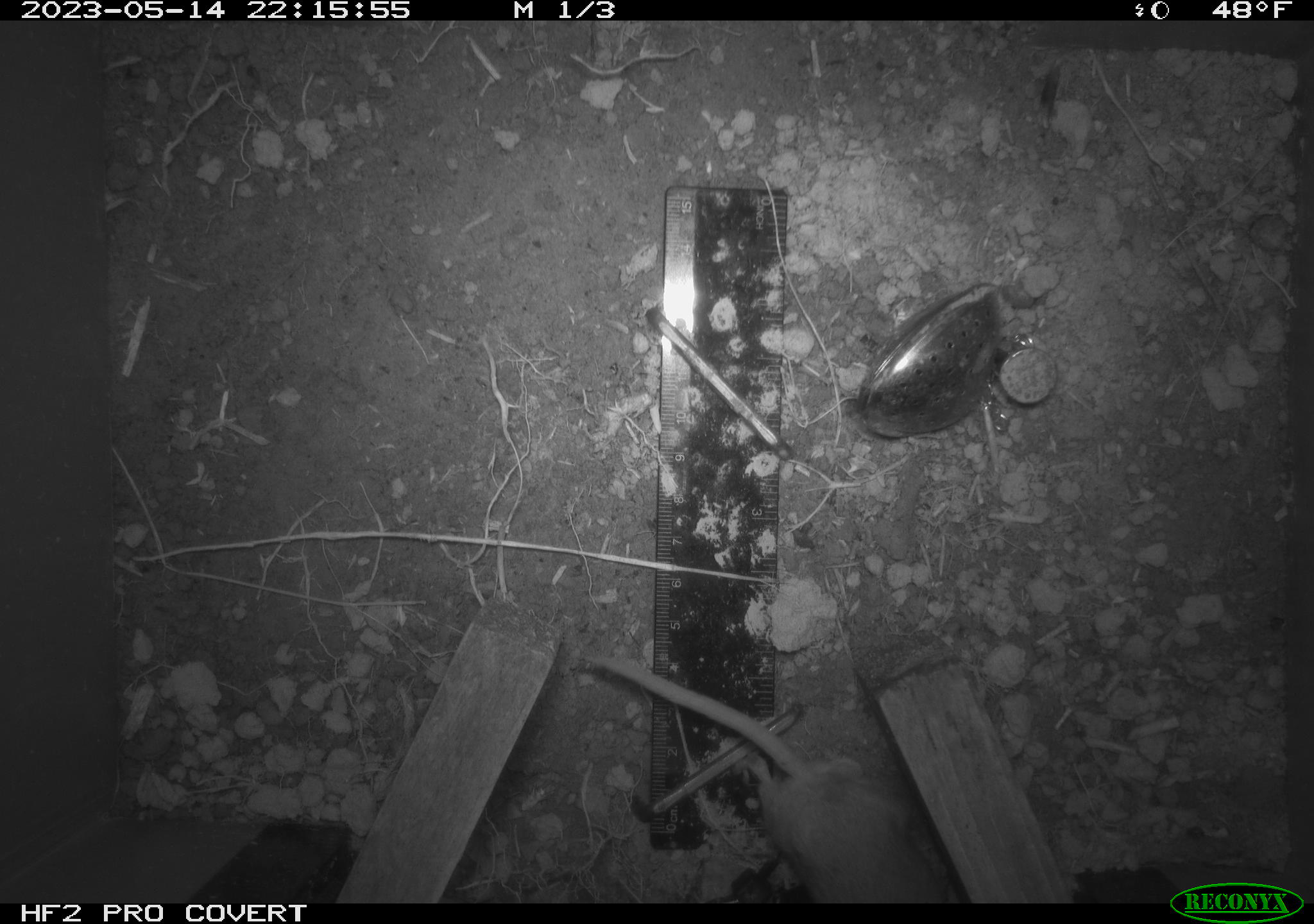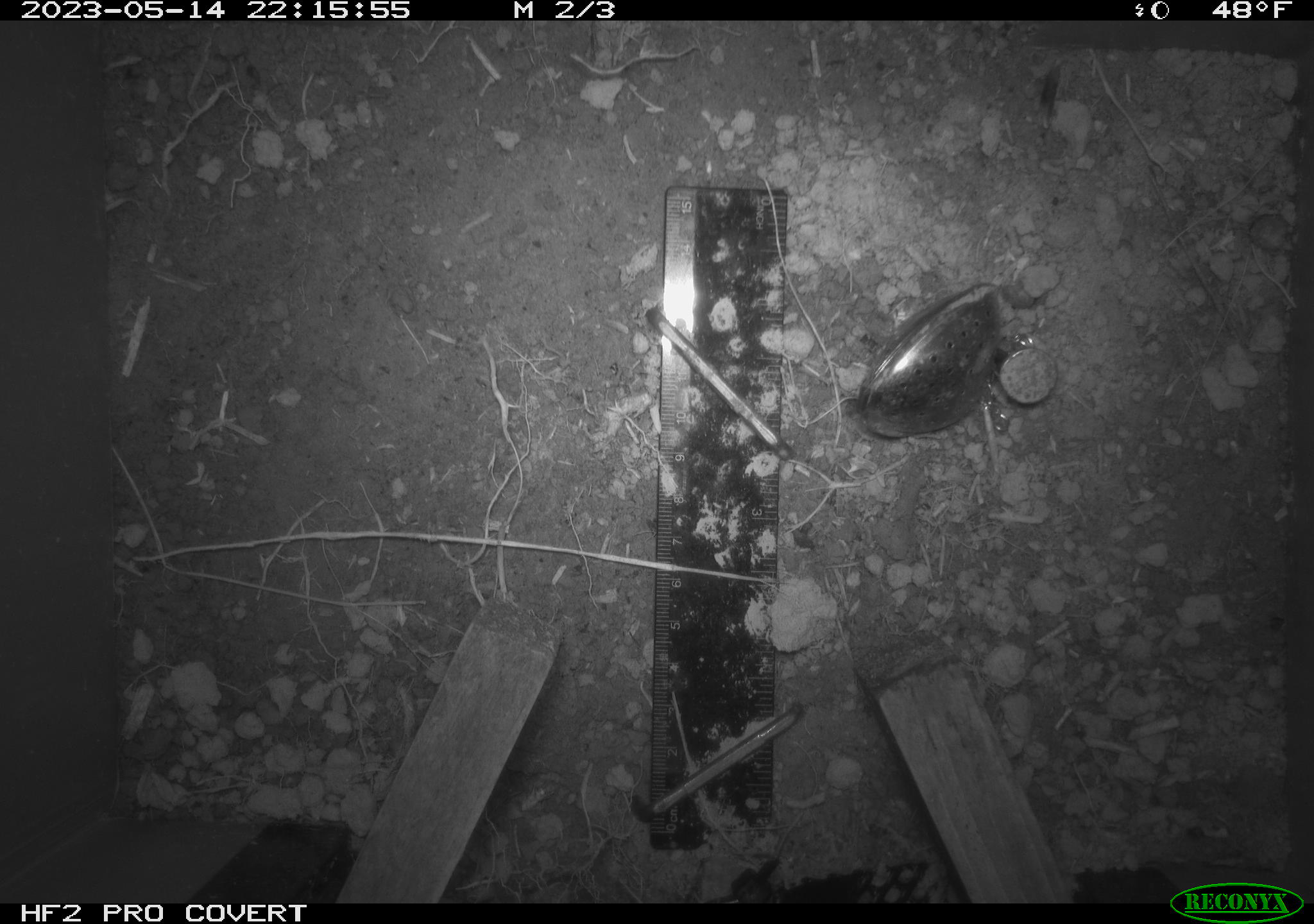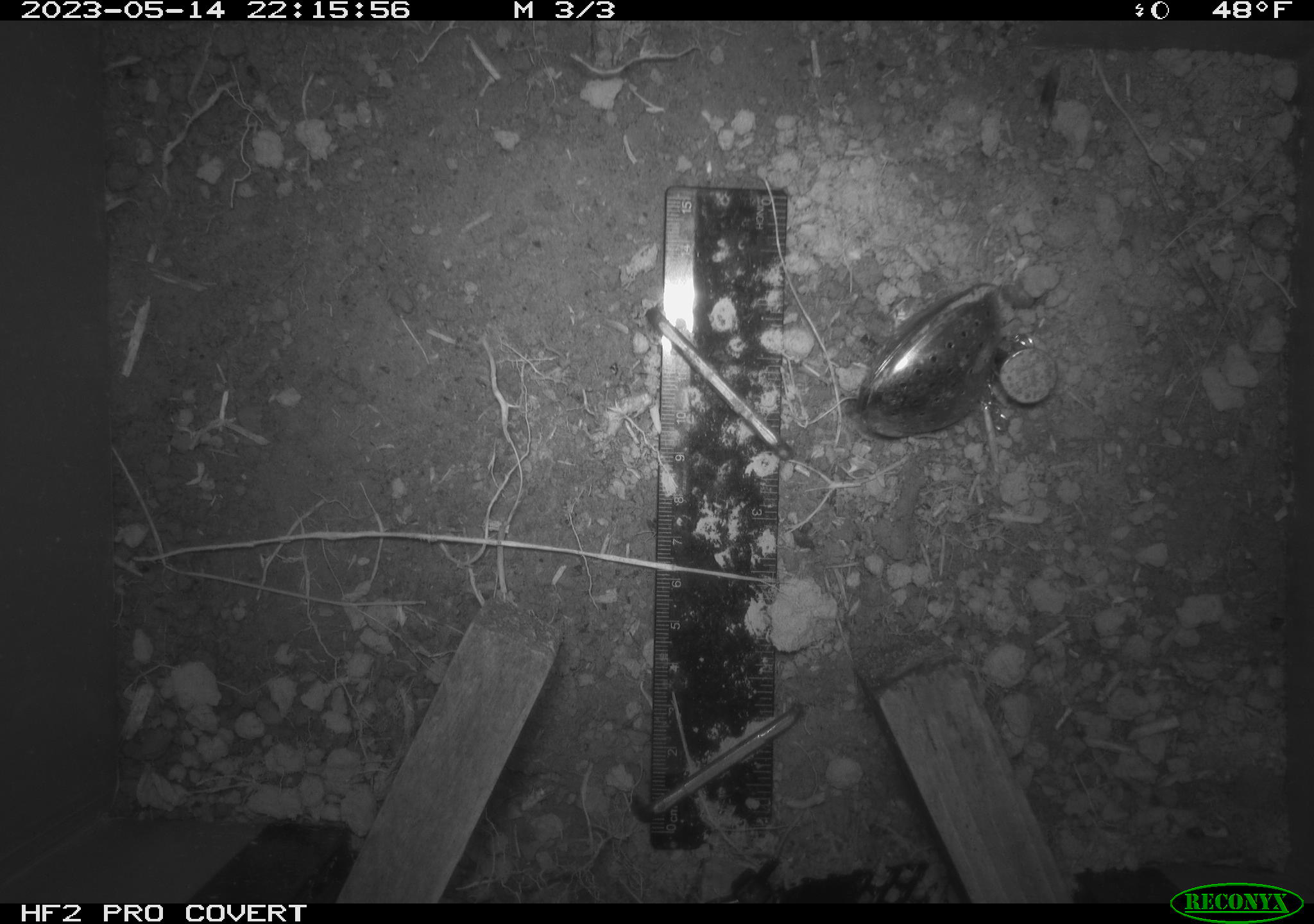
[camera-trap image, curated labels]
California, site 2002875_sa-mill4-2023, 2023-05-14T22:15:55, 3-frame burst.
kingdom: Animalia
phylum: Chordata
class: Mammalia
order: Rodentia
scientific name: Rodentia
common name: mouse species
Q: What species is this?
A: Mouse species (Rodentia).